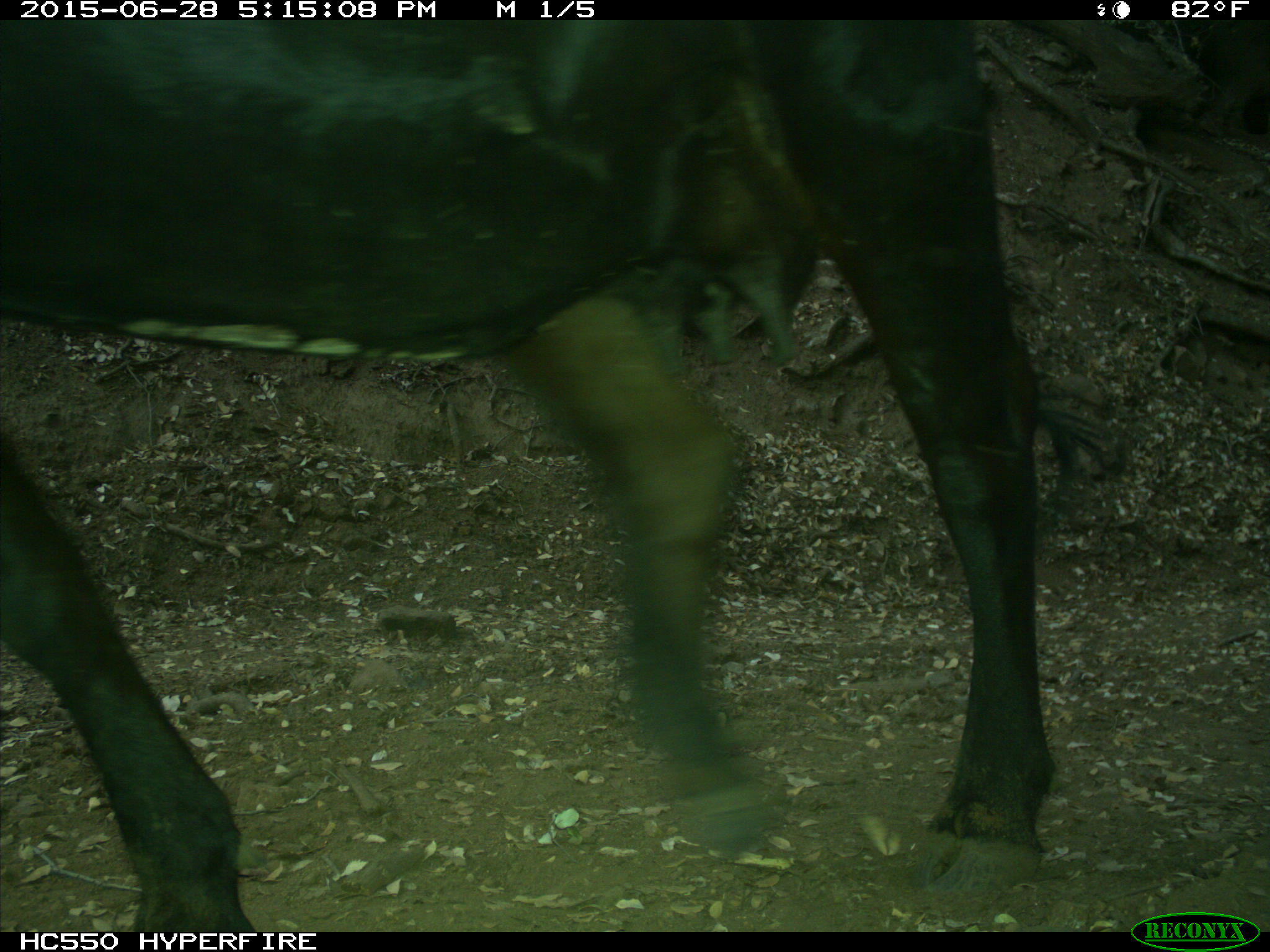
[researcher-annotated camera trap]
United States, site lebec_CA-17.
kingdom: Animalia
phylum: Chordata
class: Mammalia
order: Artiodactyla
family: Bovidae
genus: Bos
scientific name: Bos taurus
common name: domestic cow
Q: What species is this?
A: Bos taurus (domestic cow).